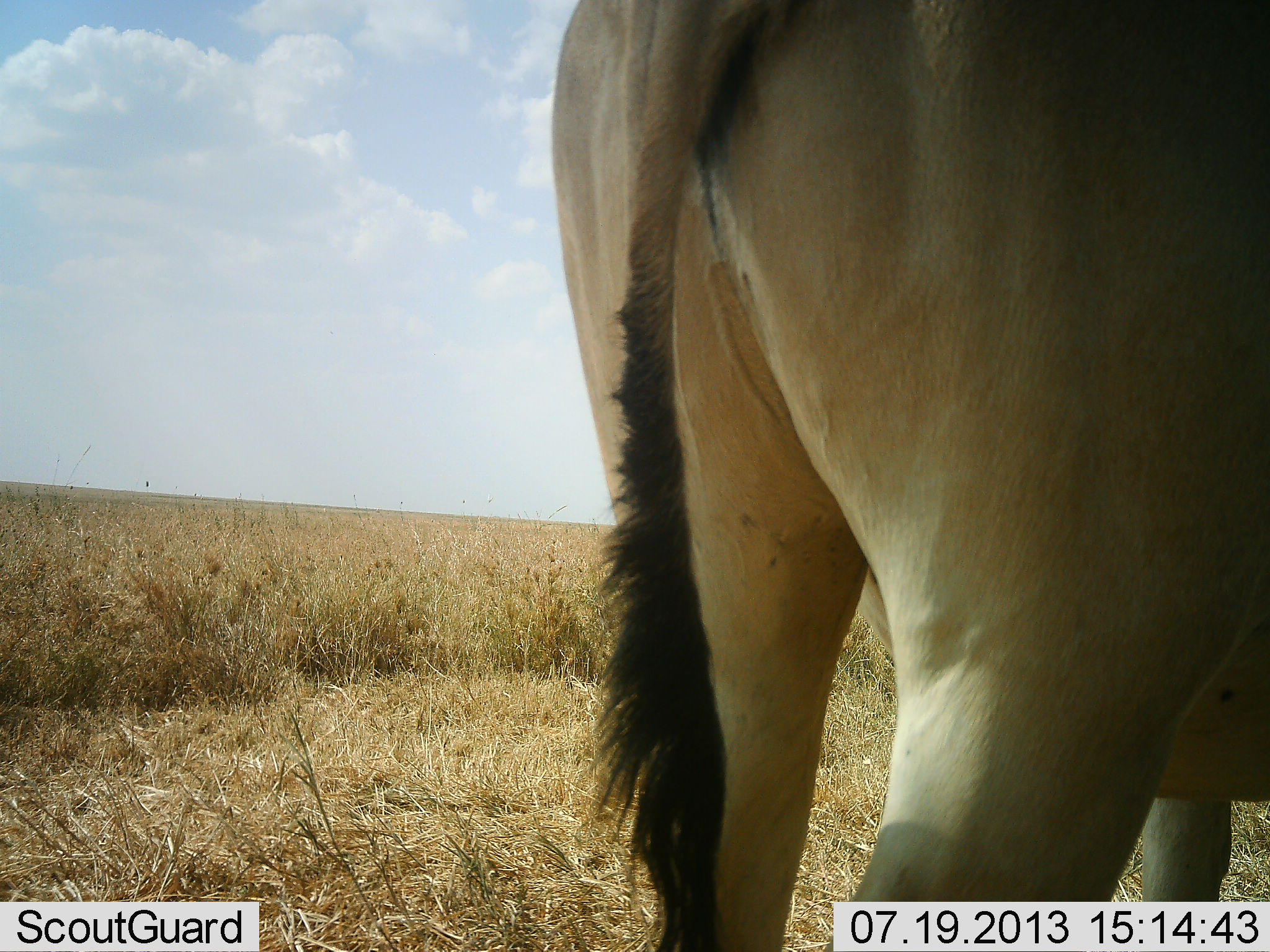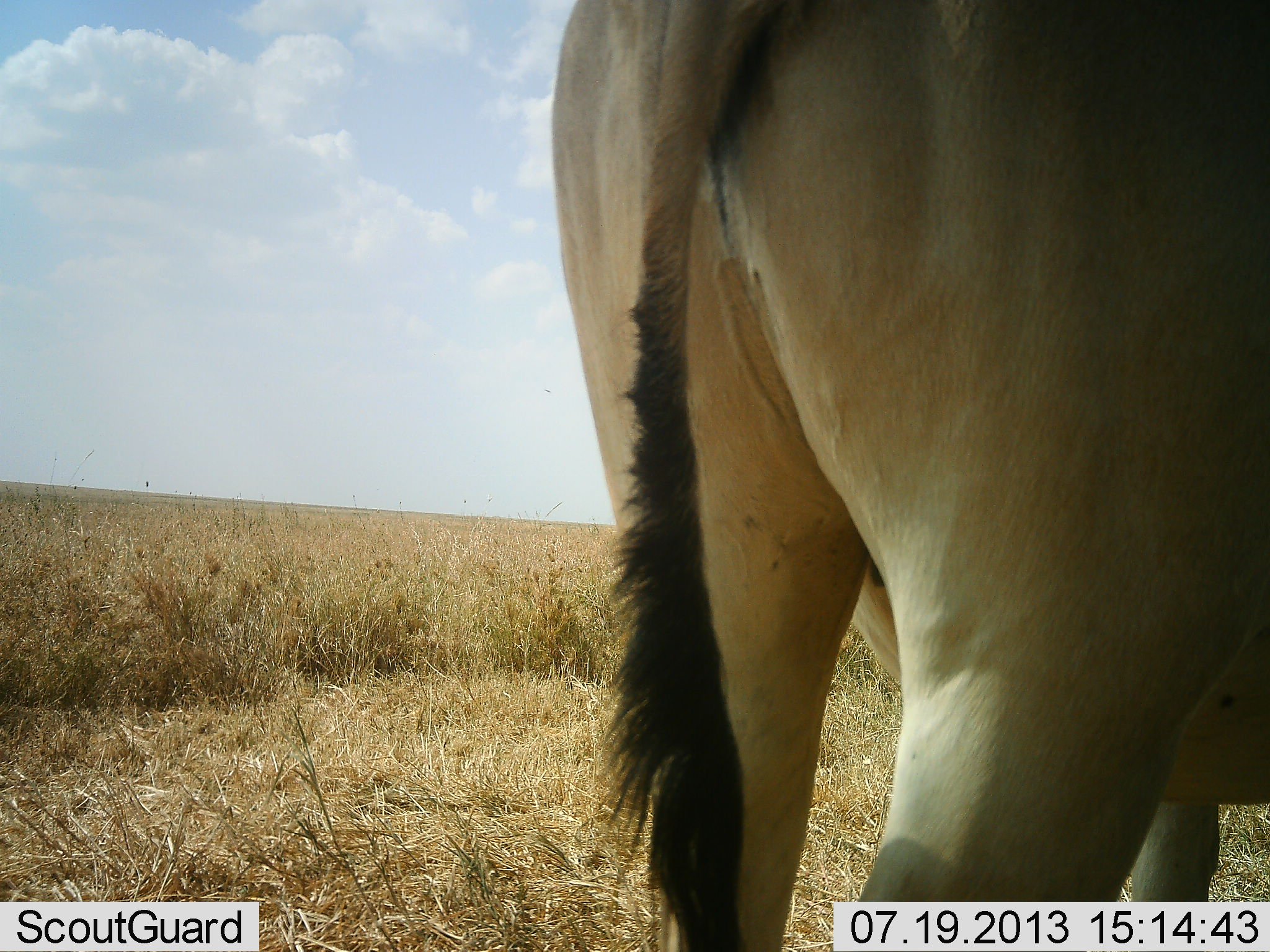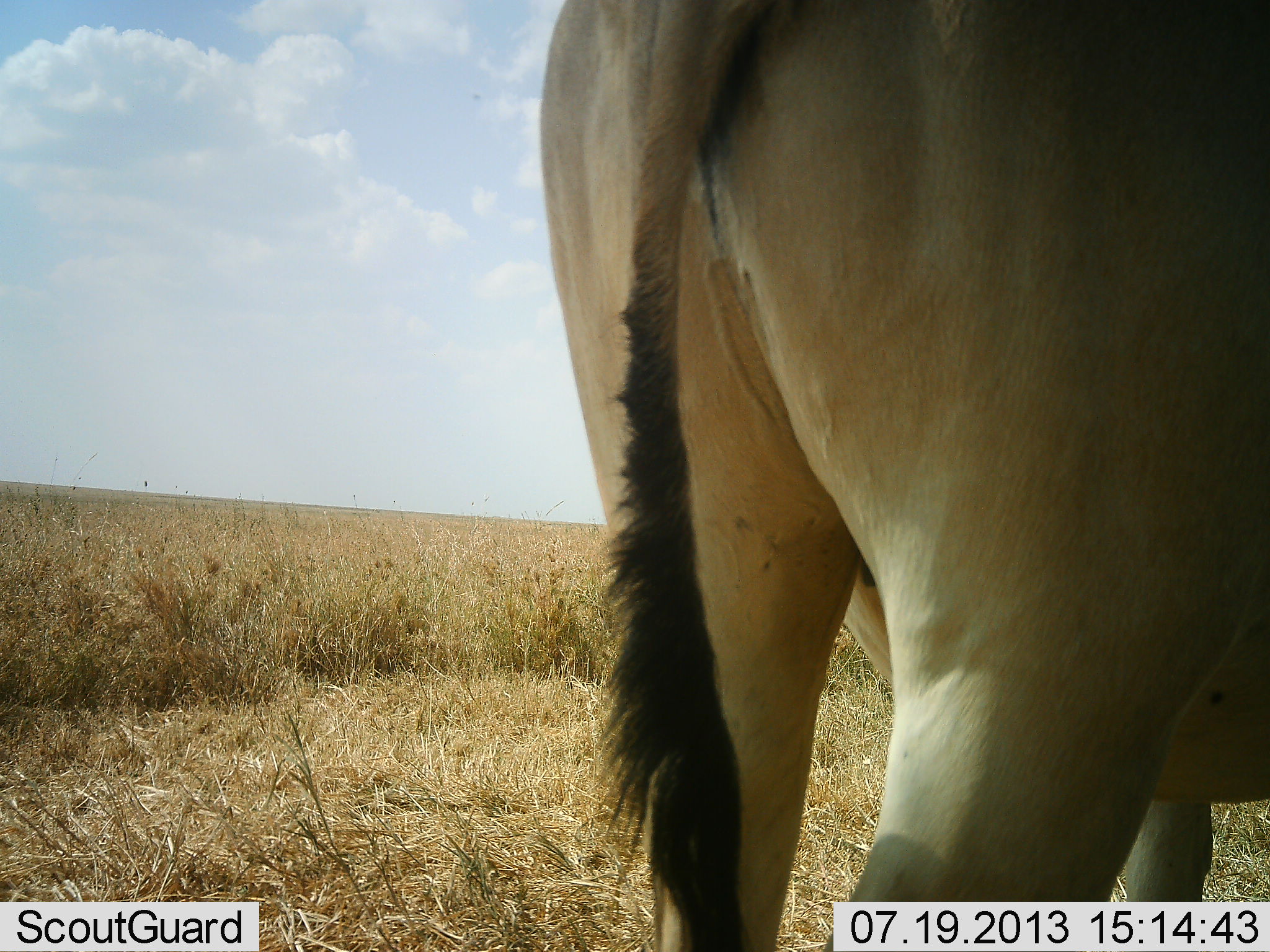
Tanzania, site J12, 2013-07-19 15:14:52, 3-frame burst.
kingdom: Animalia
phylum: Chordata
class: Mammalia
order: Artiodactyla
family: Bovidae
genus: Alcelaphus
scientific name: Alcelaphus buselaphus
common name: hartebeest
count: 1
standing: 100%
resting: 0%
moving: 0%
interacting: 0%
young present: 0%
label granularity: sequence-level